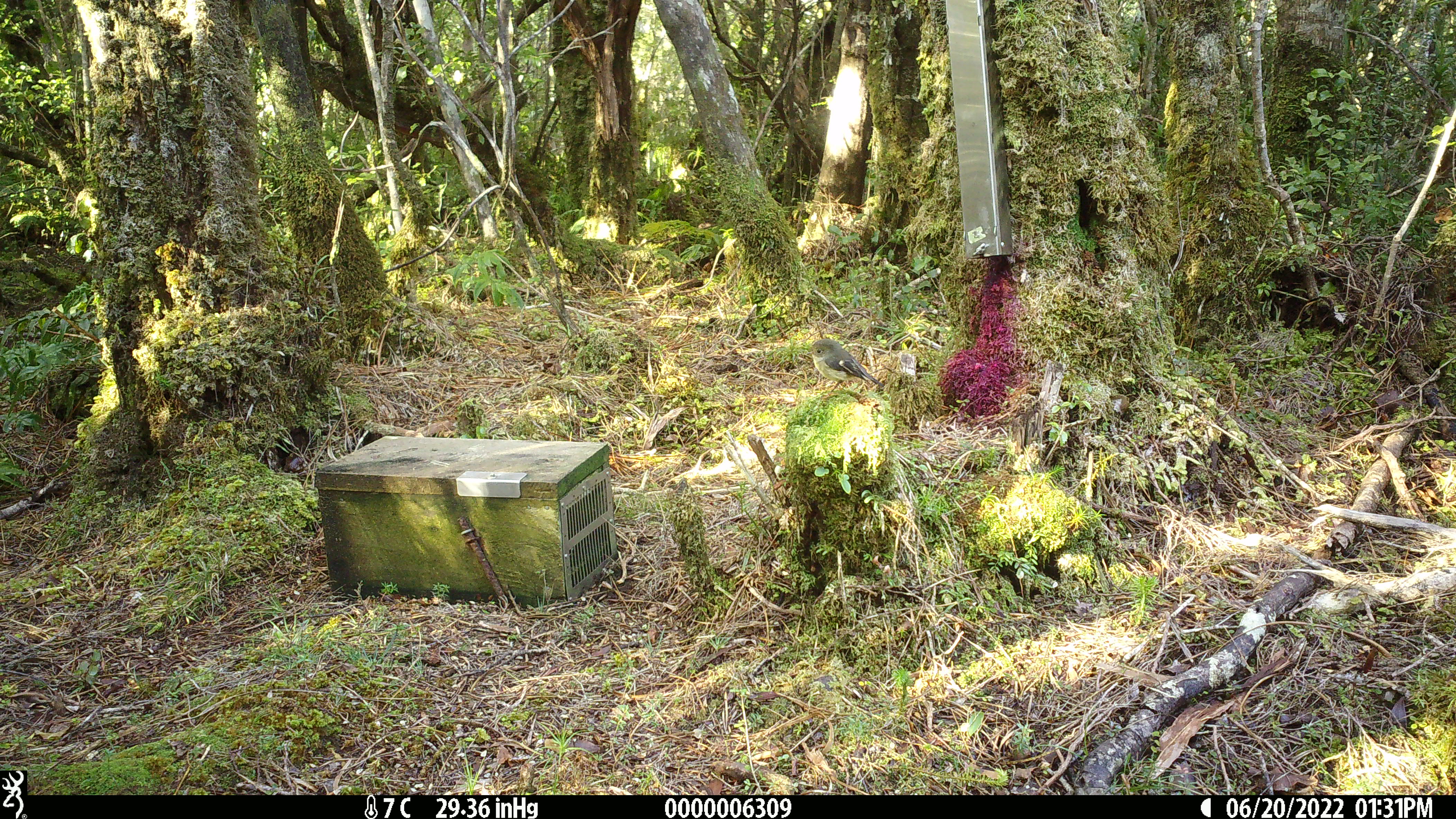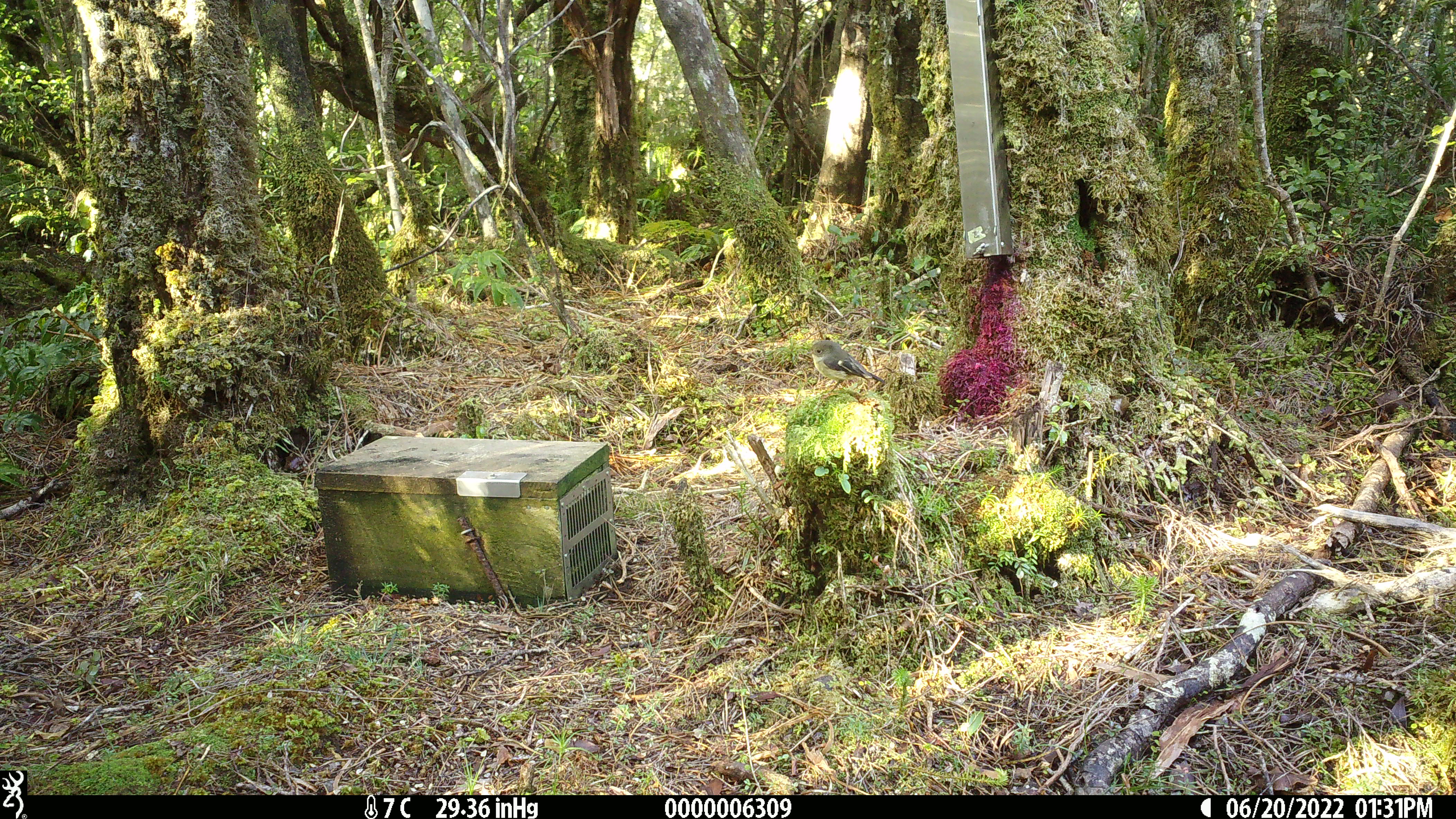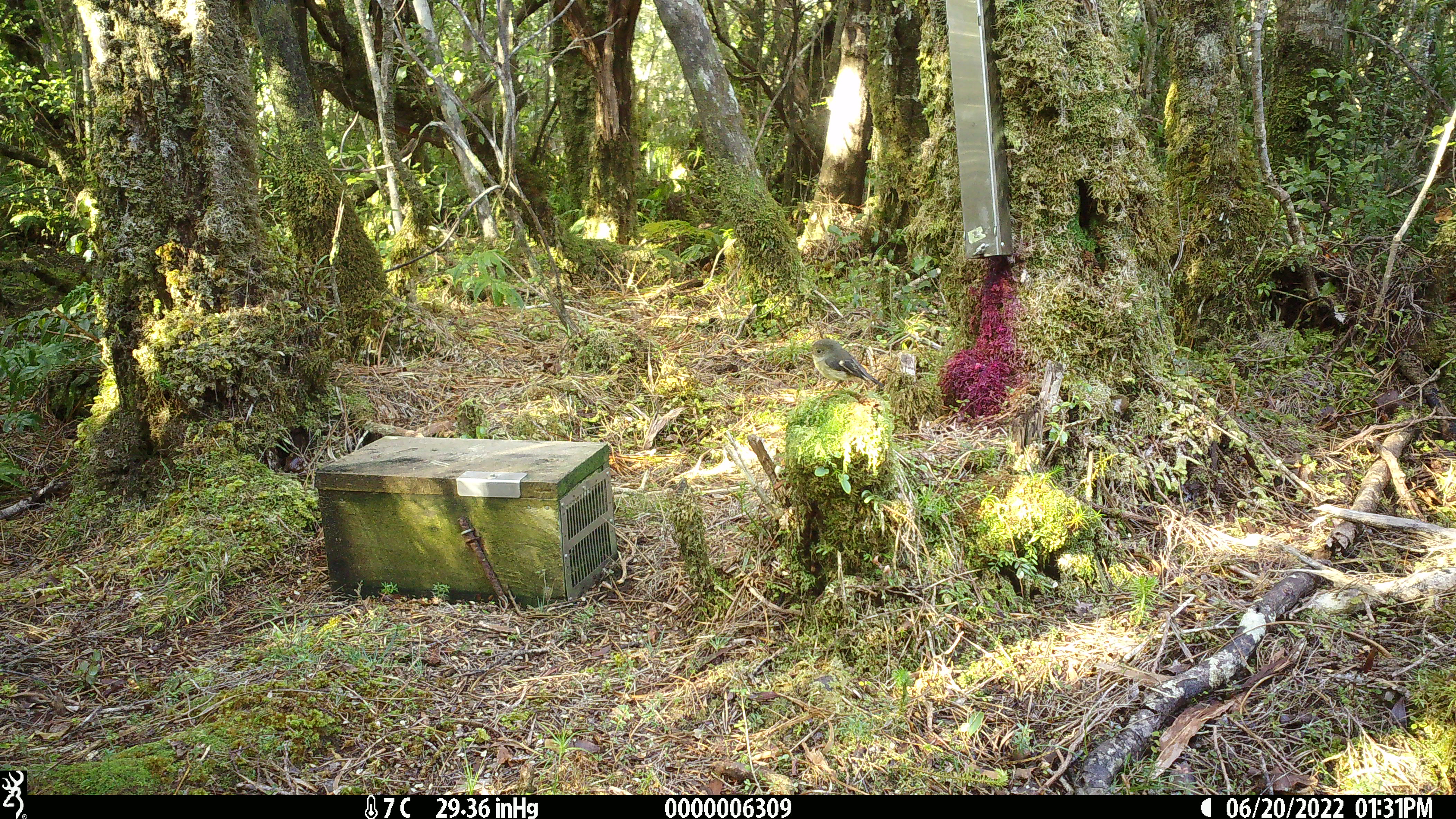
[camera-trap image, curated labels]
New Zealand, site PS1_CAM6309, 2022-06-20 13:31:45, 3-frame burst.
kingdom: Animalia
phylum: Chordata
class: Aves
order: Passeriformes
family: Petroicidae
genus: Petroica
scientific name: Petroica macrocephala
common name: tomtit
Tomtit (Petroica macrocephala).